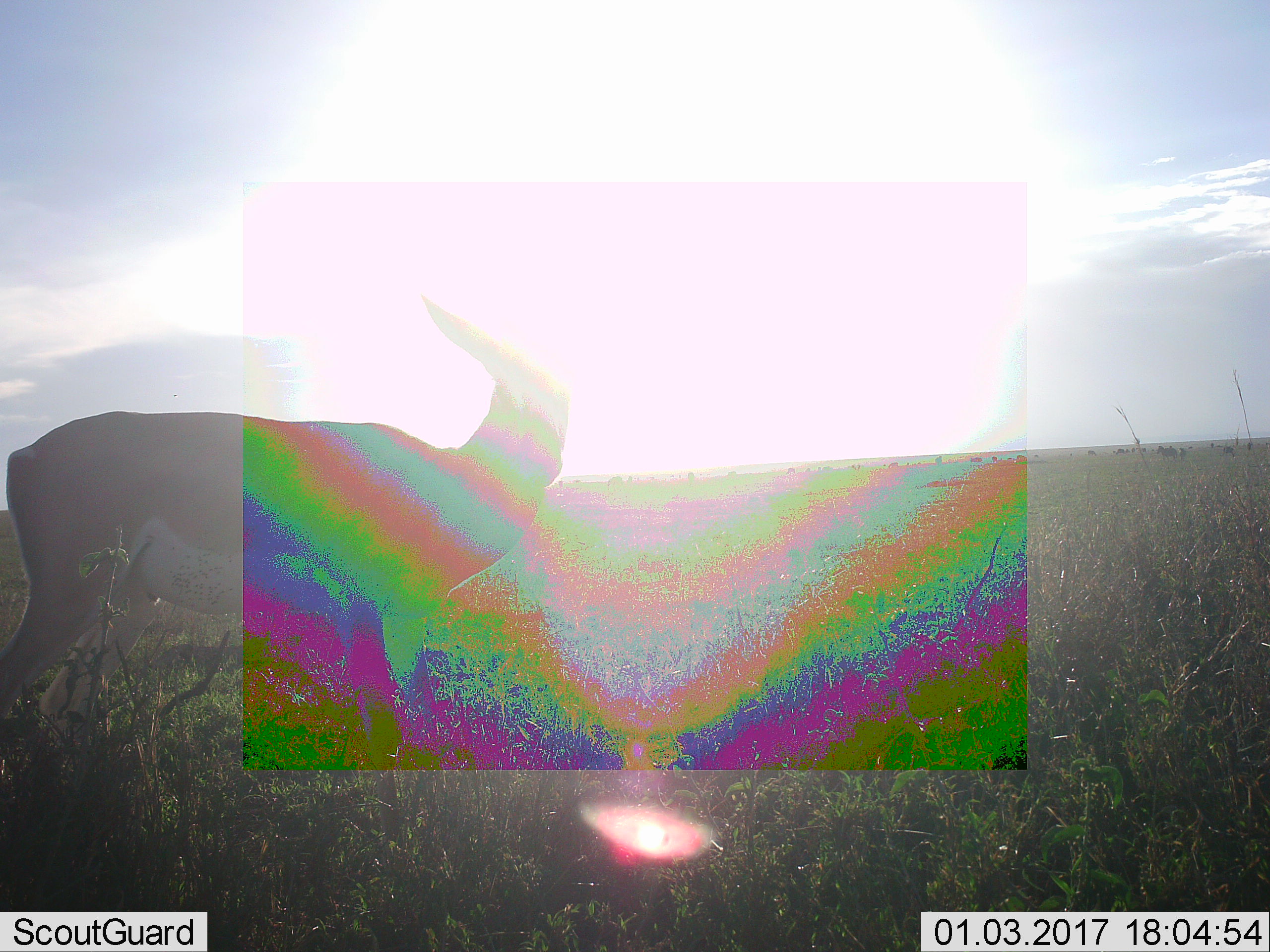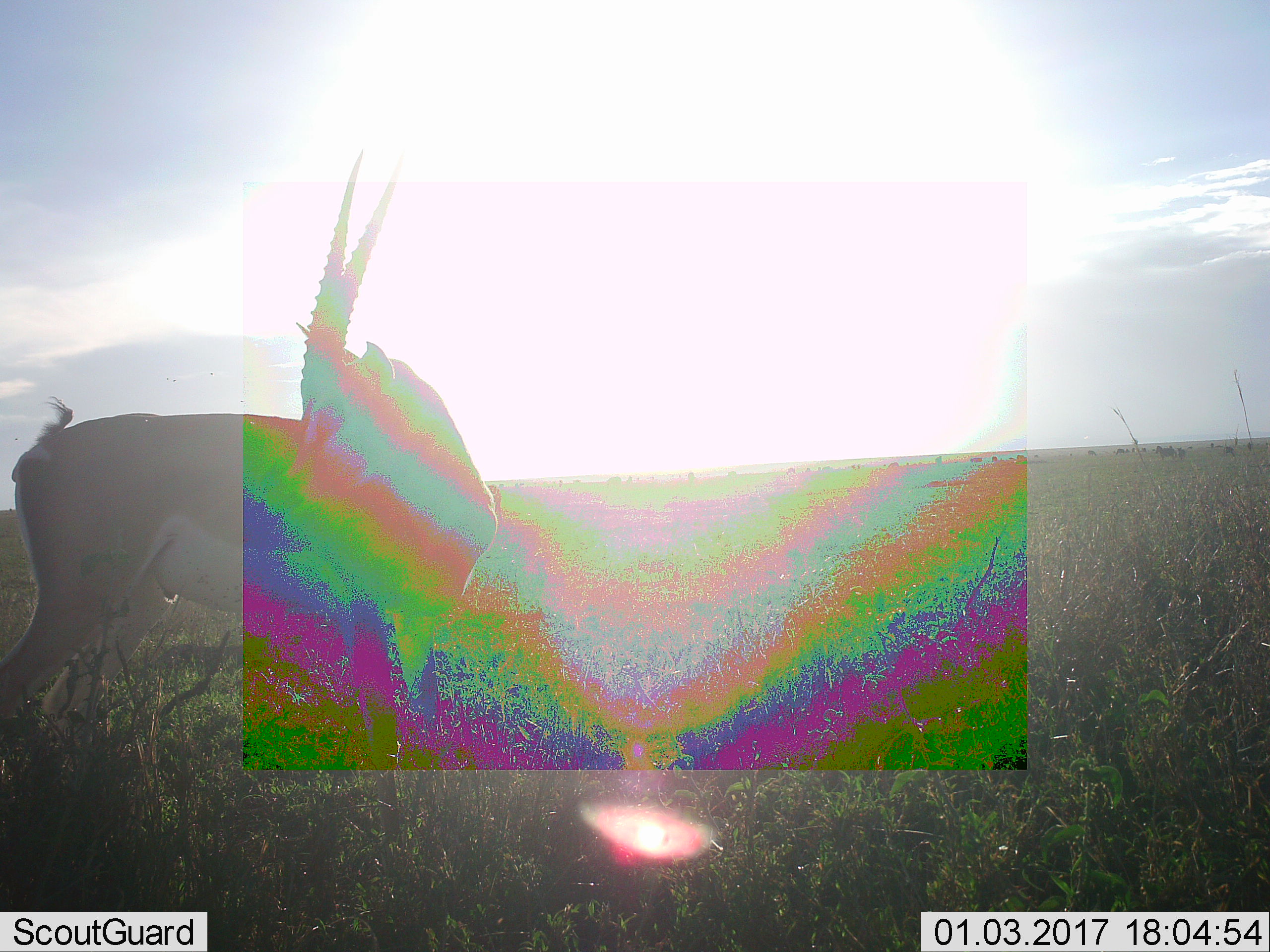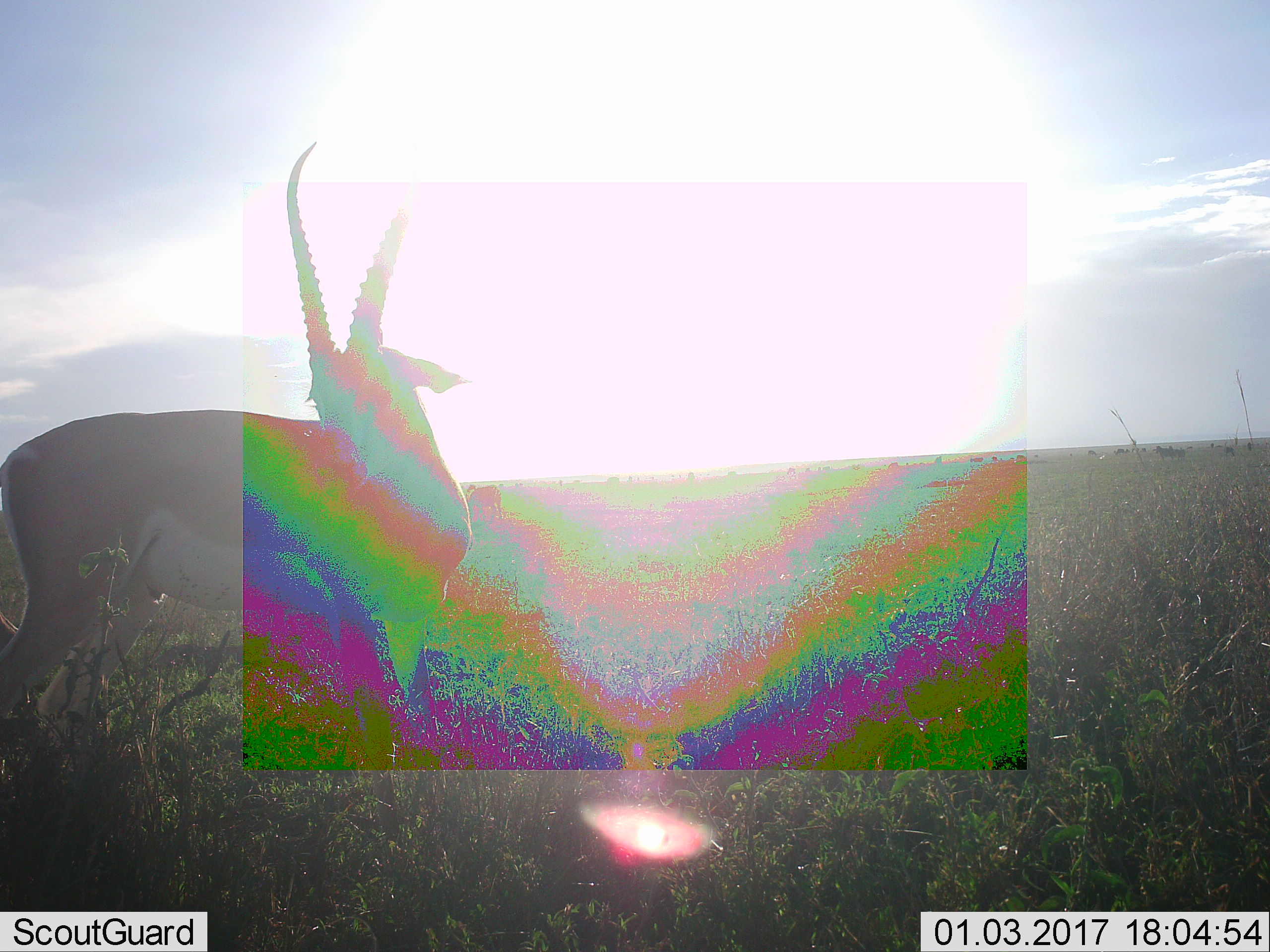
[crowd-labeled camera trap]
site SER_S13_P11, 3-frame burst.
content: unidentified animal